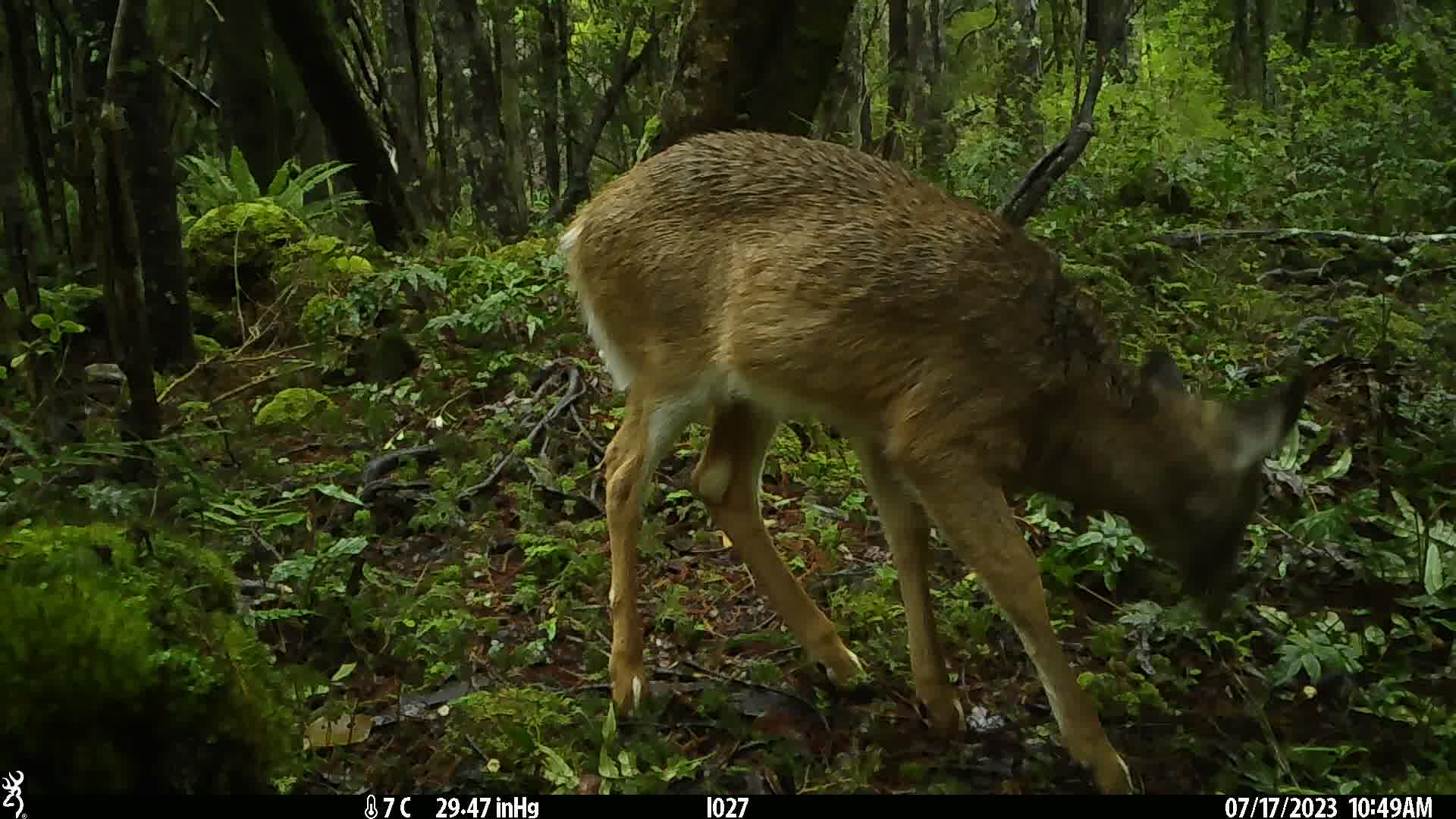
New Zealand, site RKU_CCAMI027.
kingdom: Animalia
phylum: Chordata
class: Mammalia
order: Artiodactyla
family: Cervidae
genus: Odocoileus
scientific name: Odocoileus virginianus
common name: white-tailed deer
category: white tailed deer